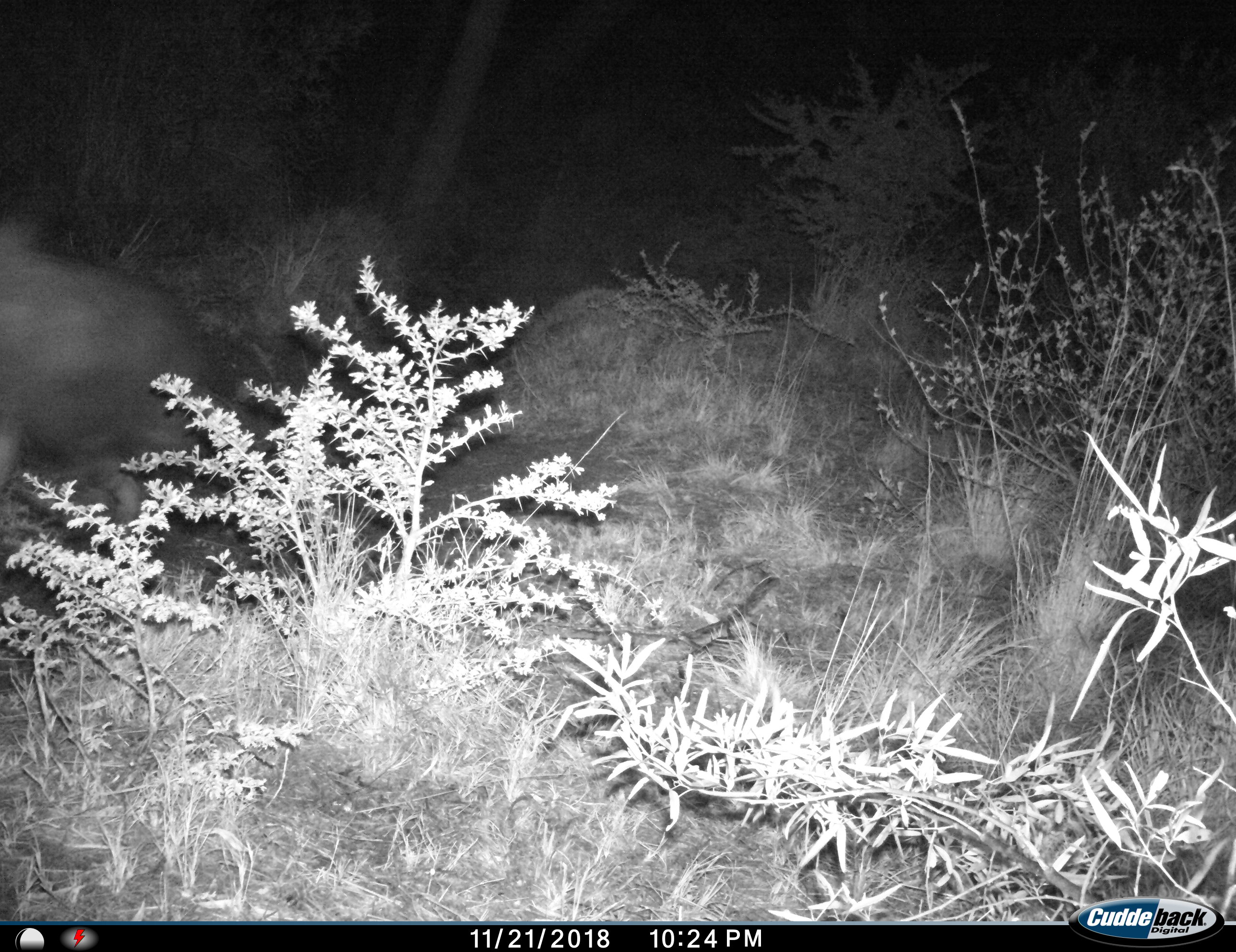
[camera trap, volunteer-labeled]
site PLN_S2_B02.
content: unidentified animal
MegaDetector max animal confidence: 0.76